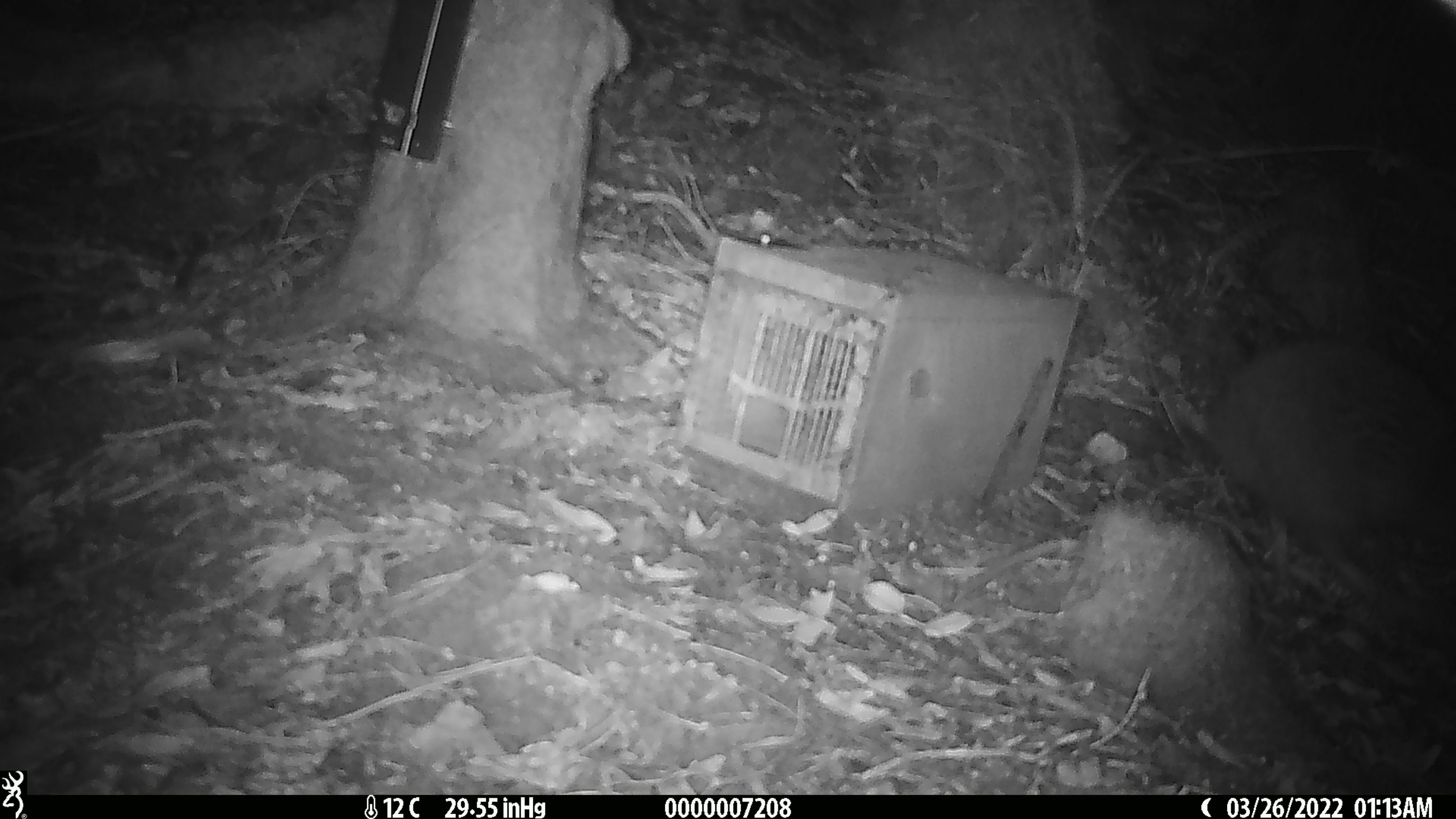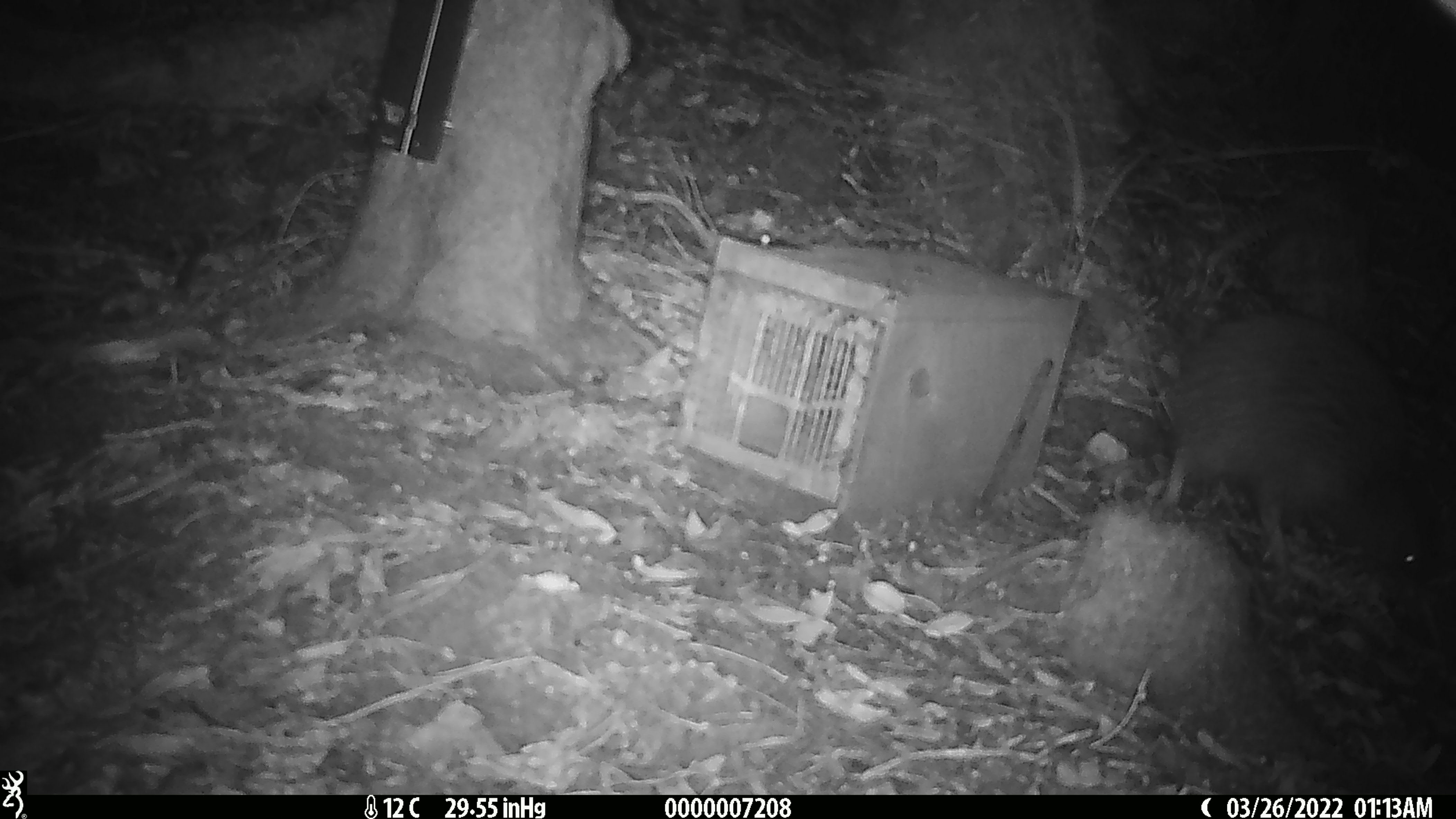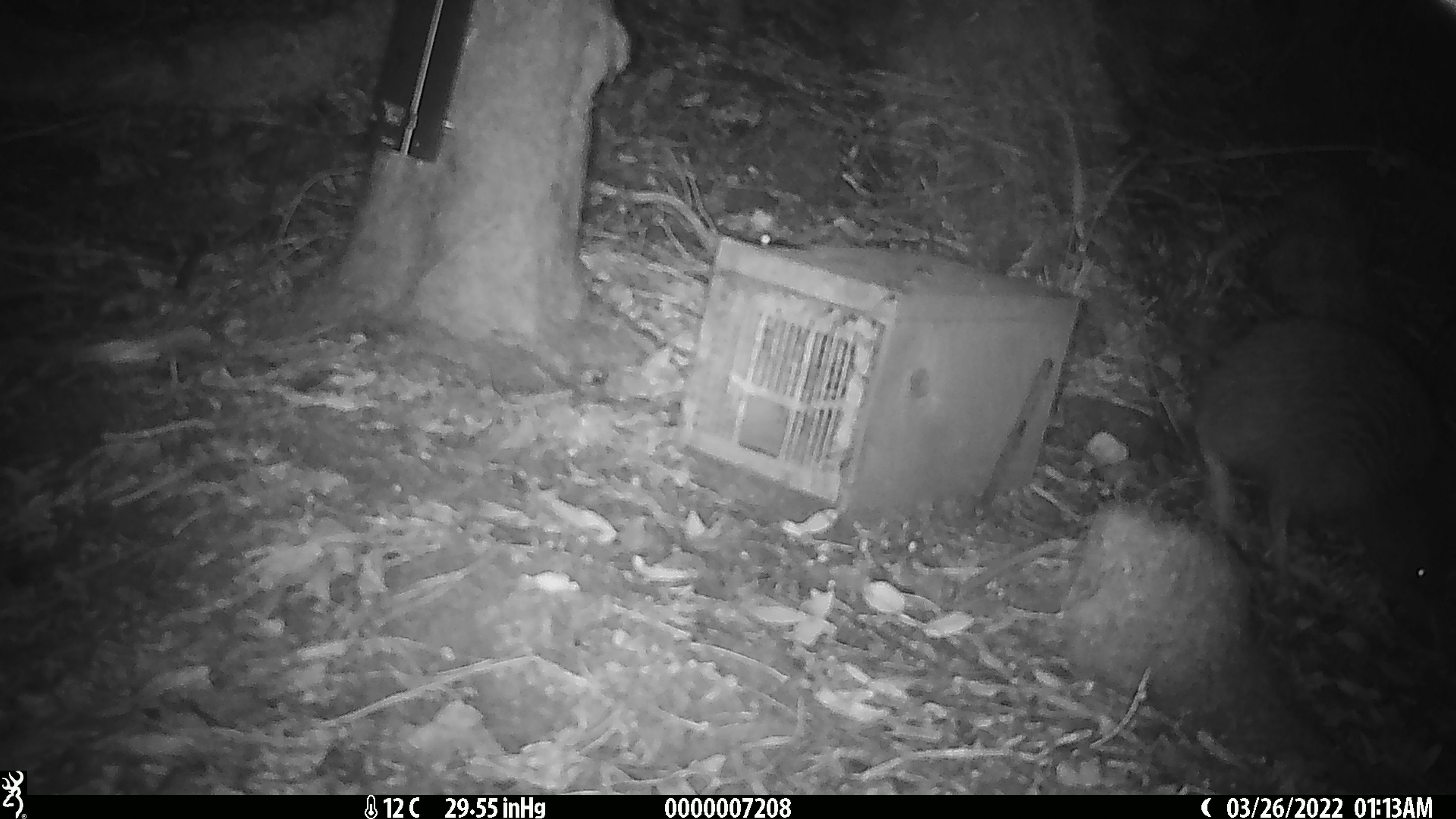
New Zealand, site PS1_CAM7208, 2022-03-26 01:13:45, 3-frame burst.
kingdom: Animalia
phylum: Chordata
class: Aves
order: Apterygiformes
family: Apterygidae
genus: Apteryx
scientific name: Apteryx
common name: kiwi